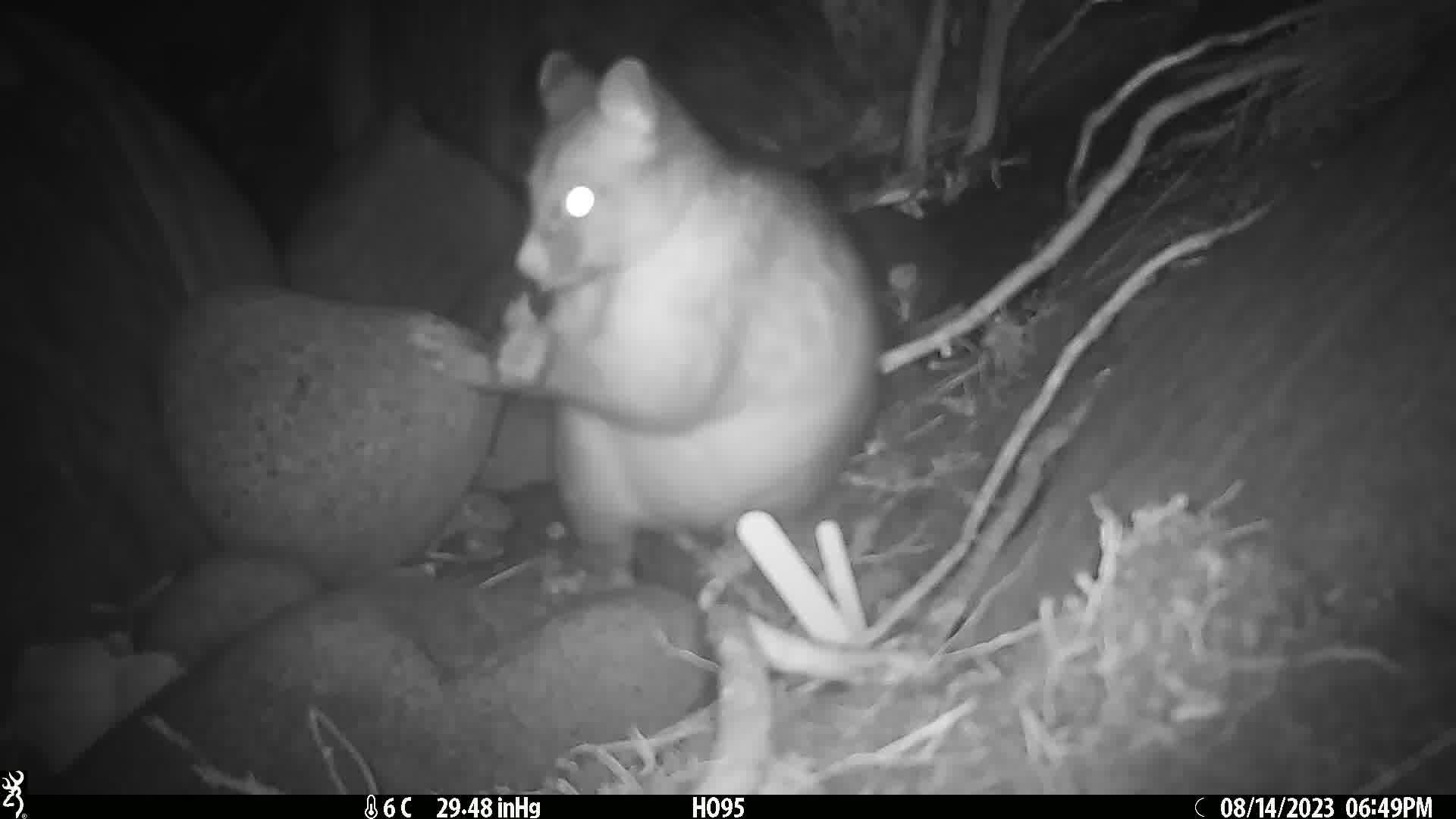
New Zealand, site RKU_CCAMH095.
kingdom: Animalia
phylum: Chordata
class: Mammalia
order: Diprotodontia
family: Phalangeridae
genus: Trichosurus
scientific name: Trichosurus vulpecula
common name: common brushtail possum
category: possum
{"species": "possum (common brushtail possum) (Trichosurus vulpecula)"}